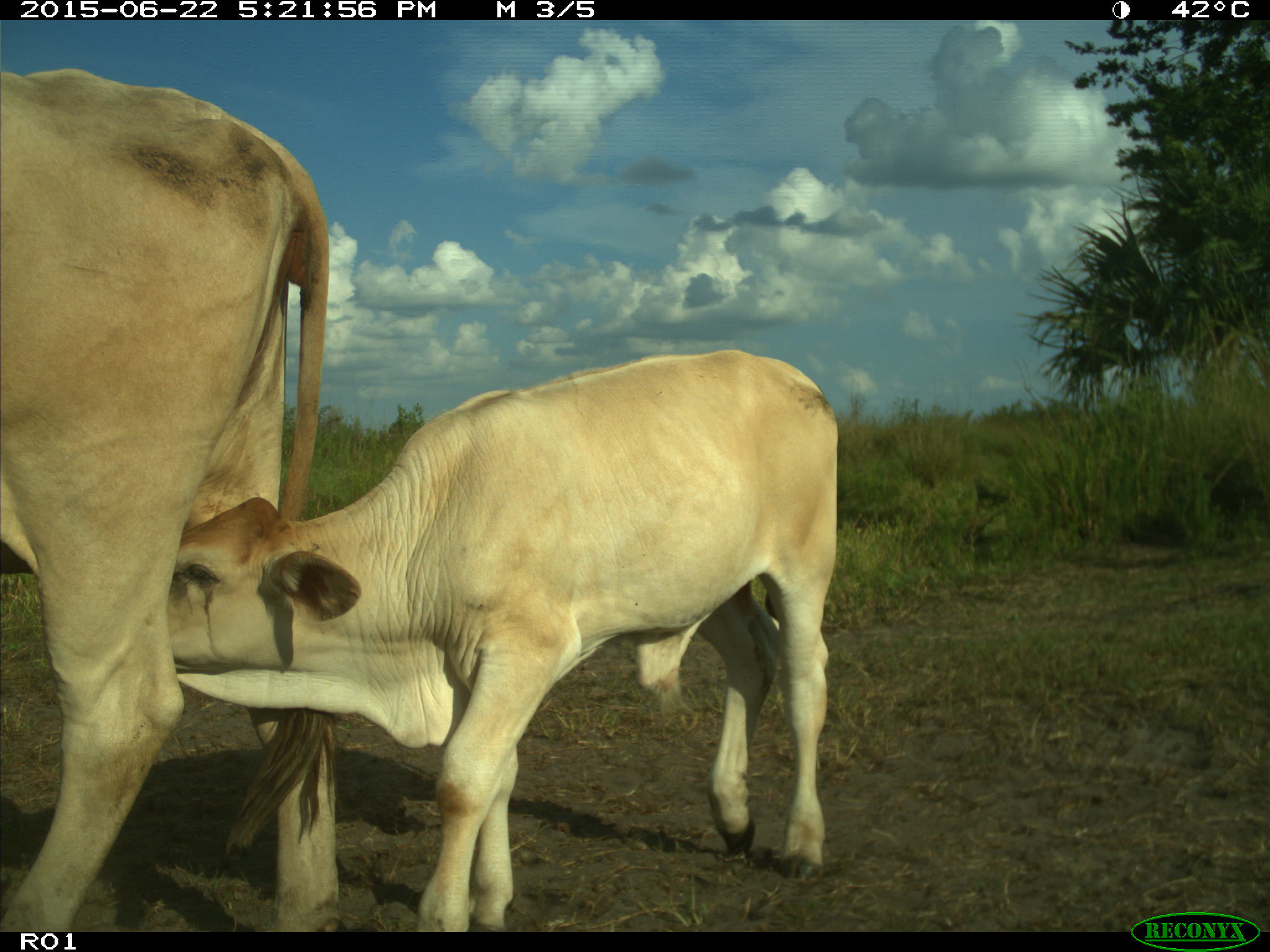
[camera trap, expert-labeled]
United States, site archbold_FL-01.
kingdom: Animalia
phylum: Chordata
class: Mammalia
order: Artiodactyla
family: Bovidae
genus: Bos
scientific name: Bos taurus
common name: domestic cow